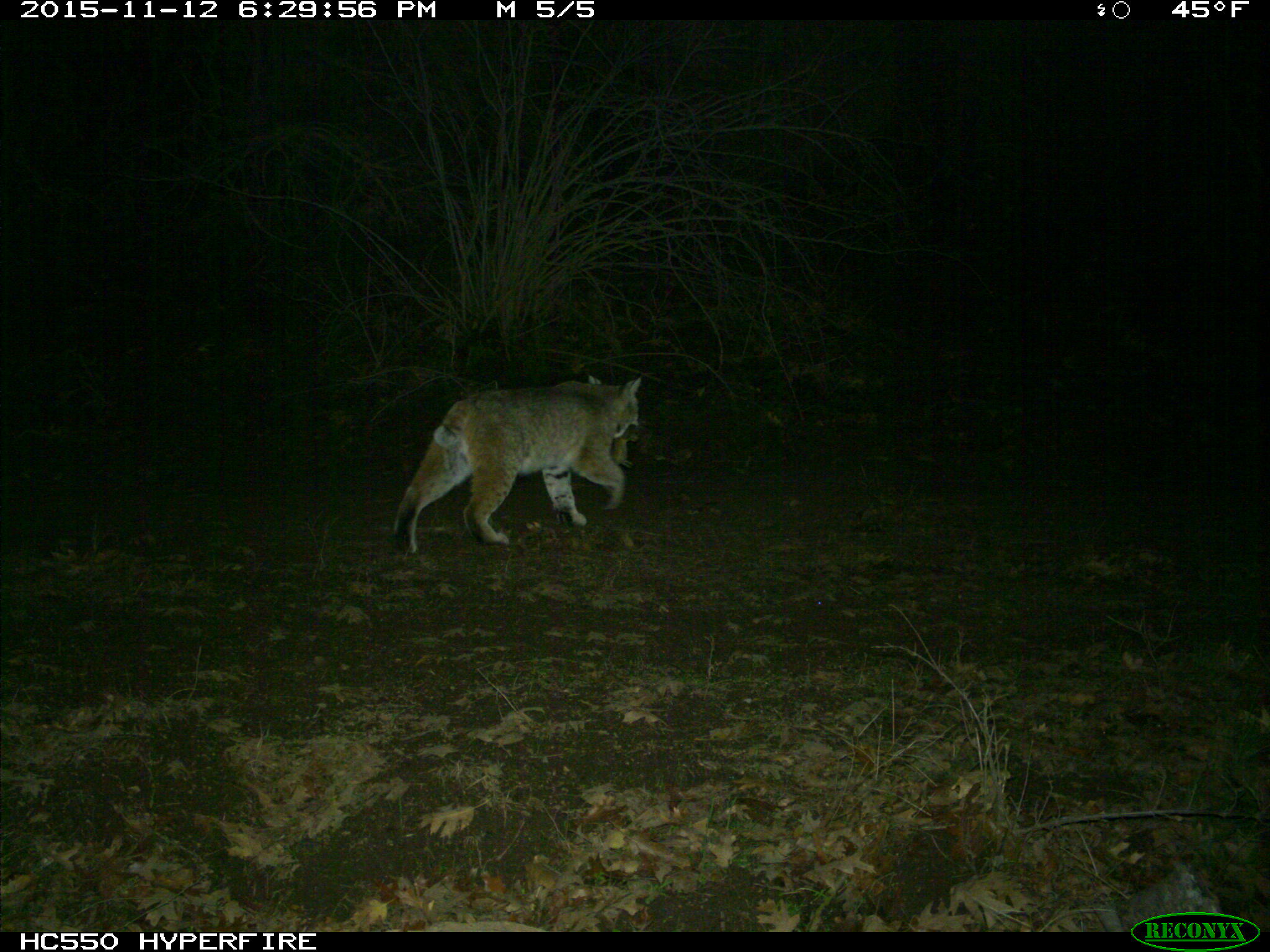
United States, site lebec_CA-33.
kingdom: Animalia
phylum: Chordata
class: Mammalia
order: Carnivora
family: Felidae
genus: Lynx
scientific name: Lynx rufus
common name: bobcat